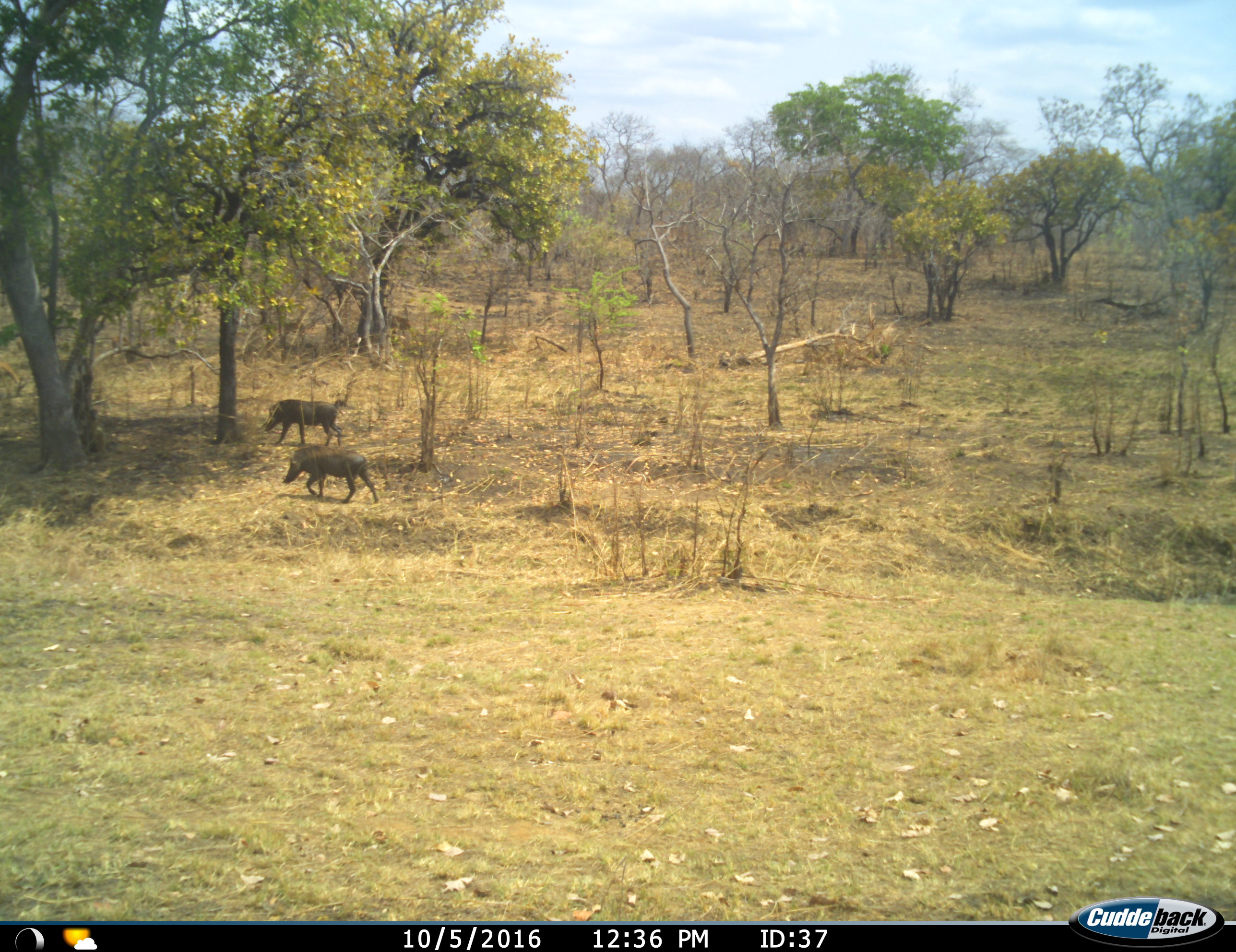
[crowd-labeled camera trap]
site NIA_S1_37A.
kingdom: Animalia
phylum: Chordata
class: Mammalia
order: Artiodactyla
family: Suidae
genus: Phacochoerus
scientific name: Phacochoerus africanus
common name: warthog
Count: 2.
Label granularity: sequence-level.